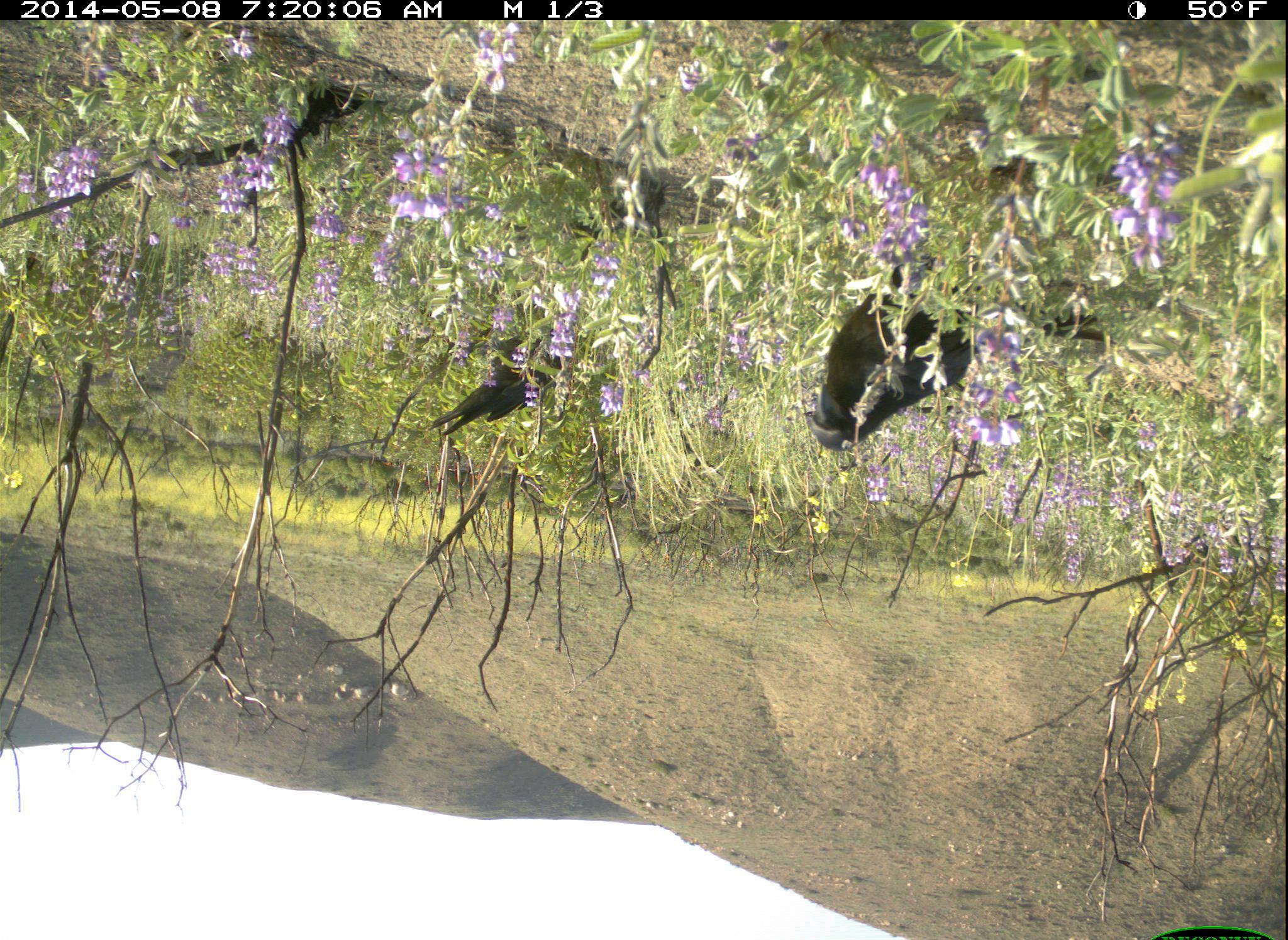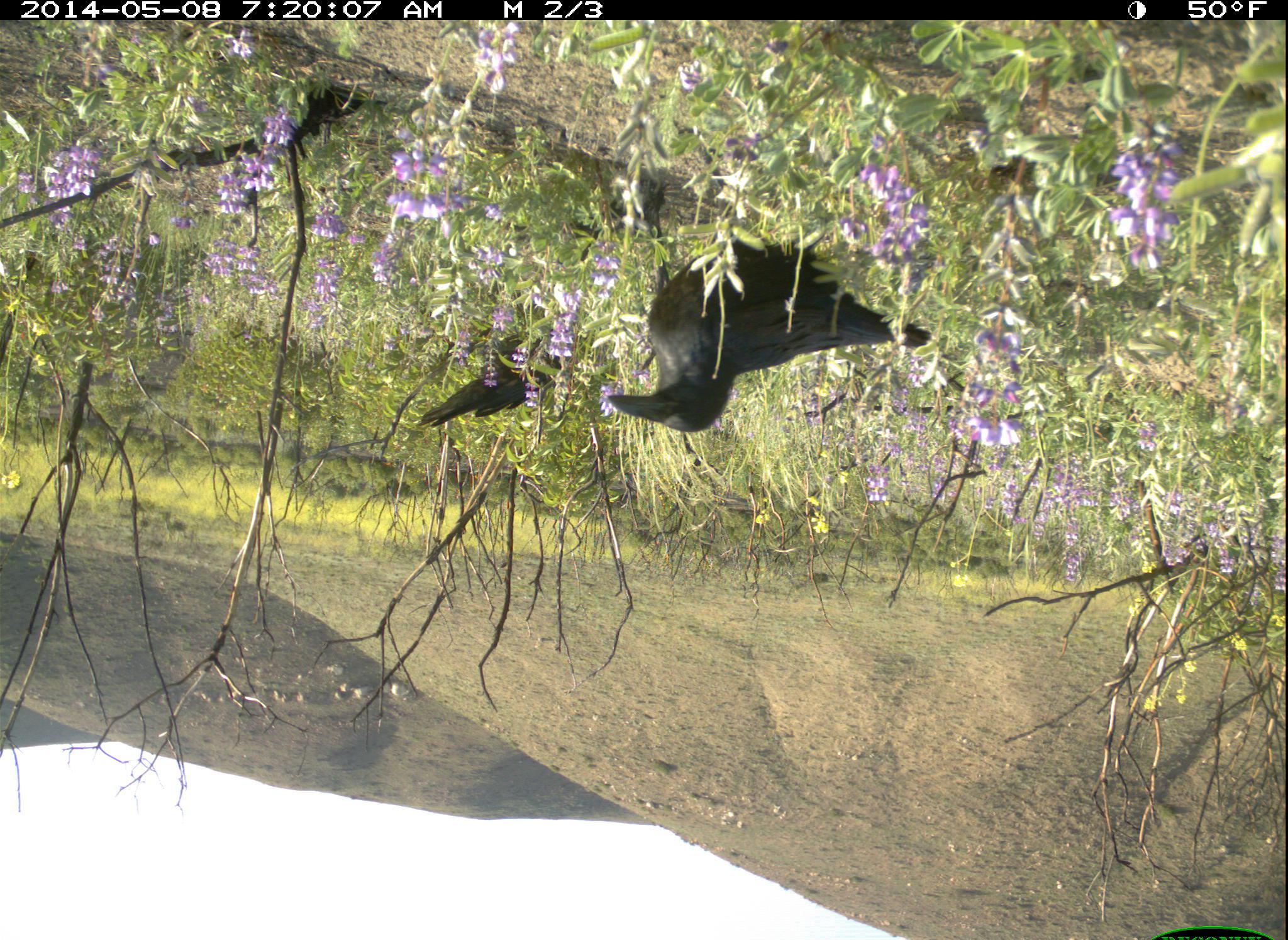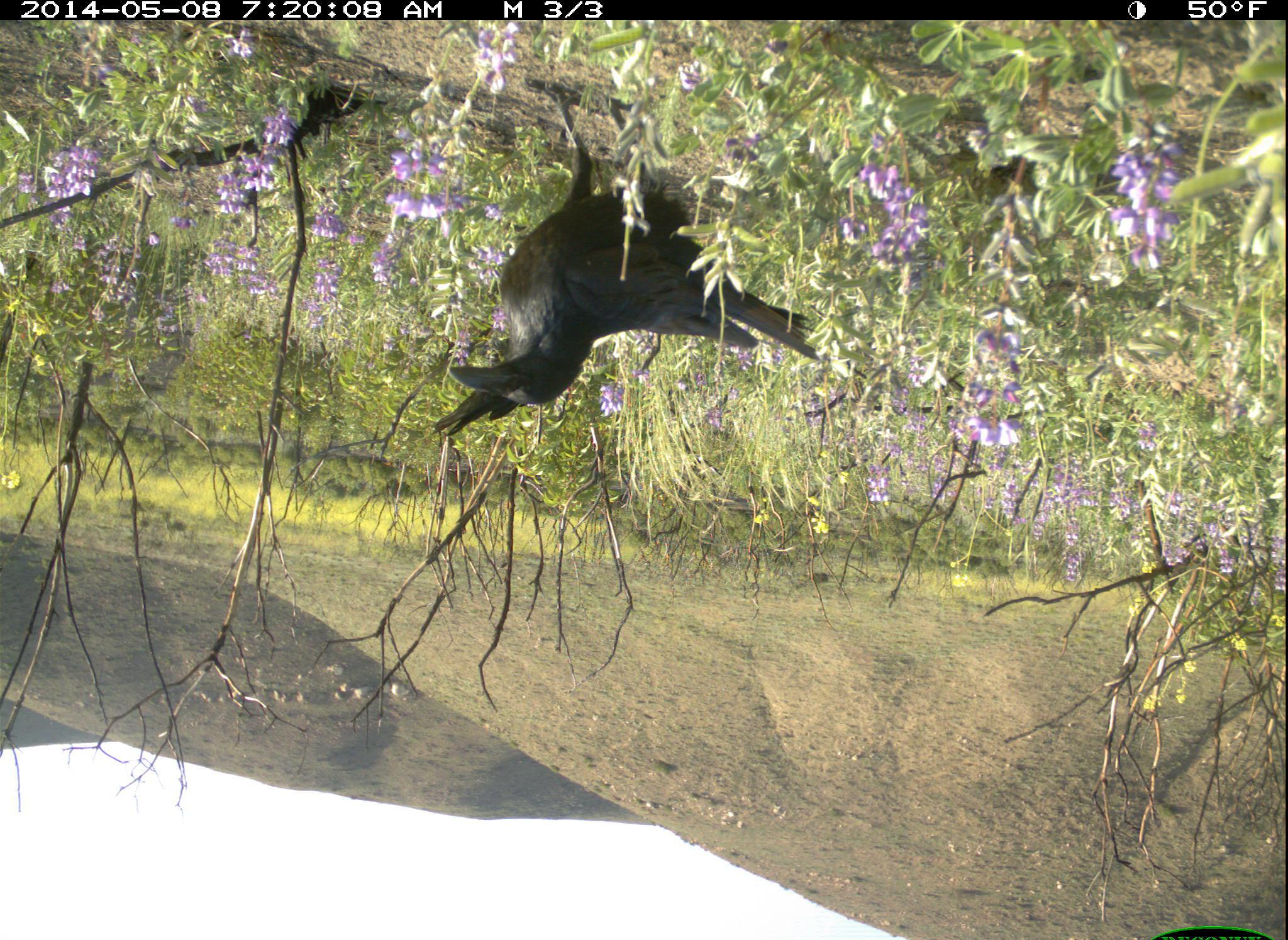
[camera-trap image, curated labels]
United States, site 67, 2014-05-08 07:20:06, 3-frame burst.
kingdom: Animalia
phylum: Chordata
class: Aves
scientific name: Aves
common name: bird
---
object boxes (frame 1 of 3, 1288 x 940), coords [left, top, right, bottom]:
bird: [798, 249, 1111, 477]; [428, 293, 582, 437]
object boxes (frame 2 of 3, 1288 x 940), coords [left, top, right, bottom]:
bird: [603, 205, 956, 429]; [415, 298, 568, 445]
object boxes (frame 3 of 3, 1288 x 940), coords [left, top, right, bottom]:
bird: [406, 76, 823, 461]